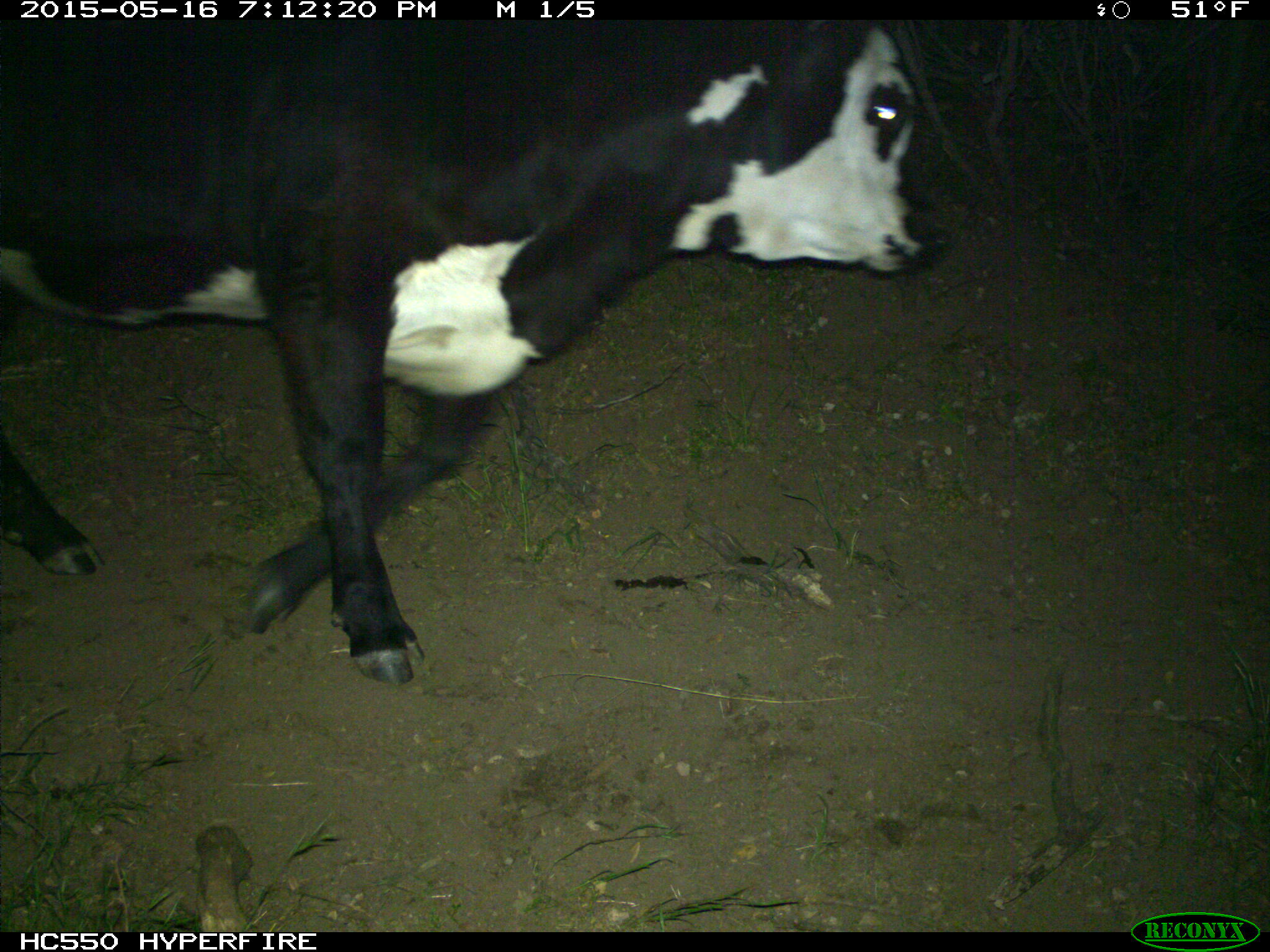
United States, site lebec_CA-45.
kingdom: Animalia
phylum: Chordata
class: Mammalia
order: Artiodactyla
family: Bovidae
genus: Bos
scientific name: Bos taurus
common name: domestic cow